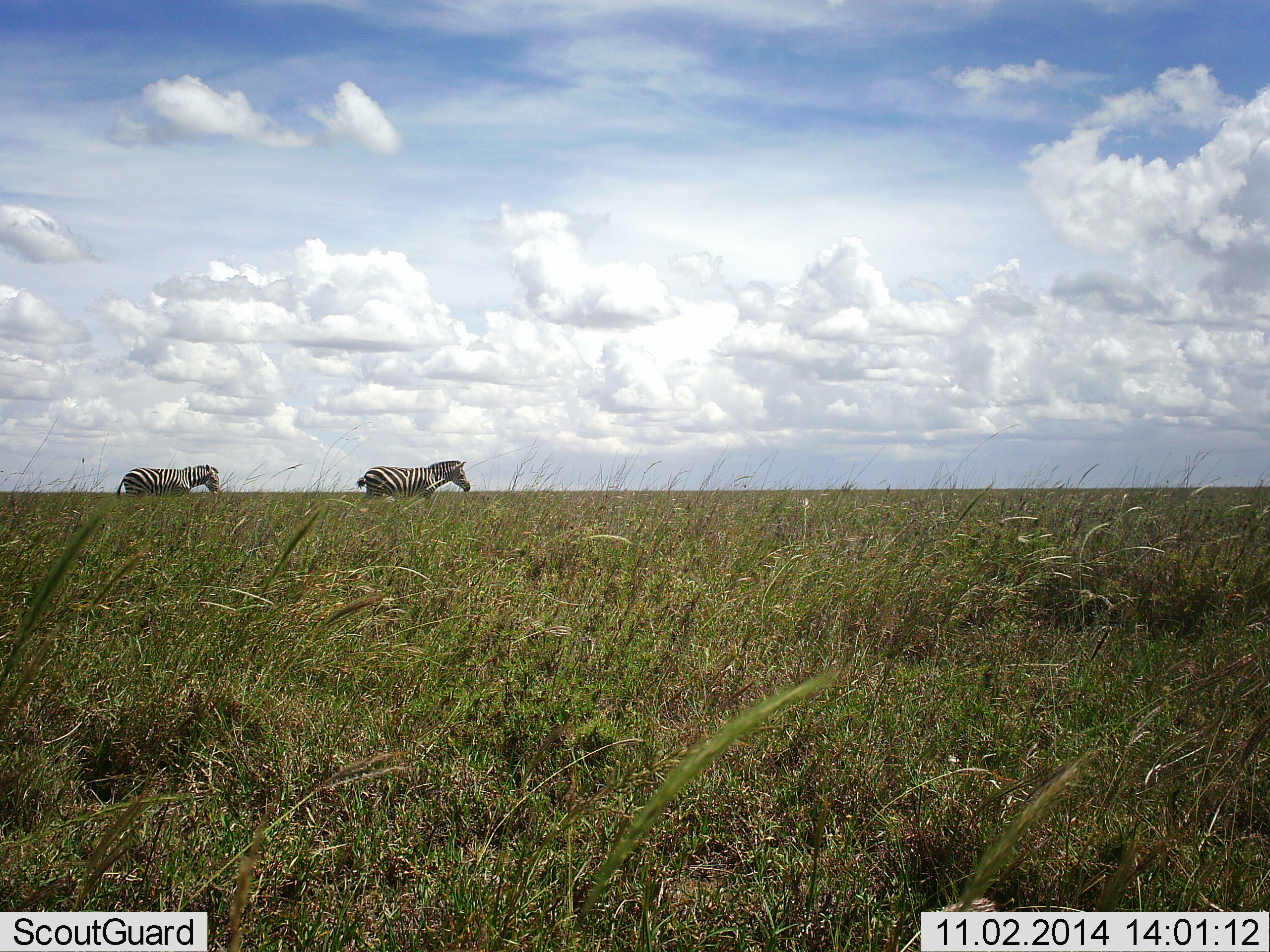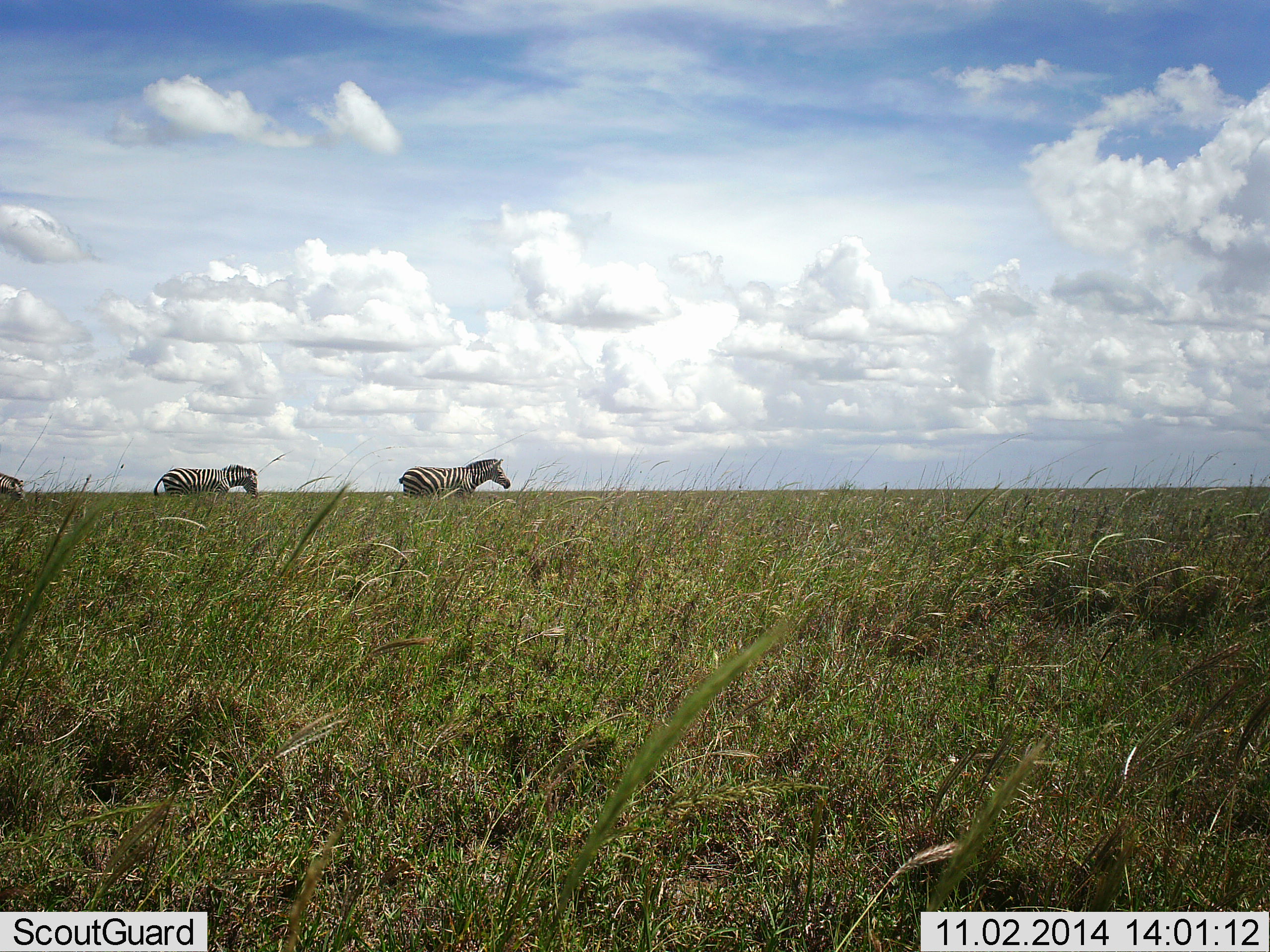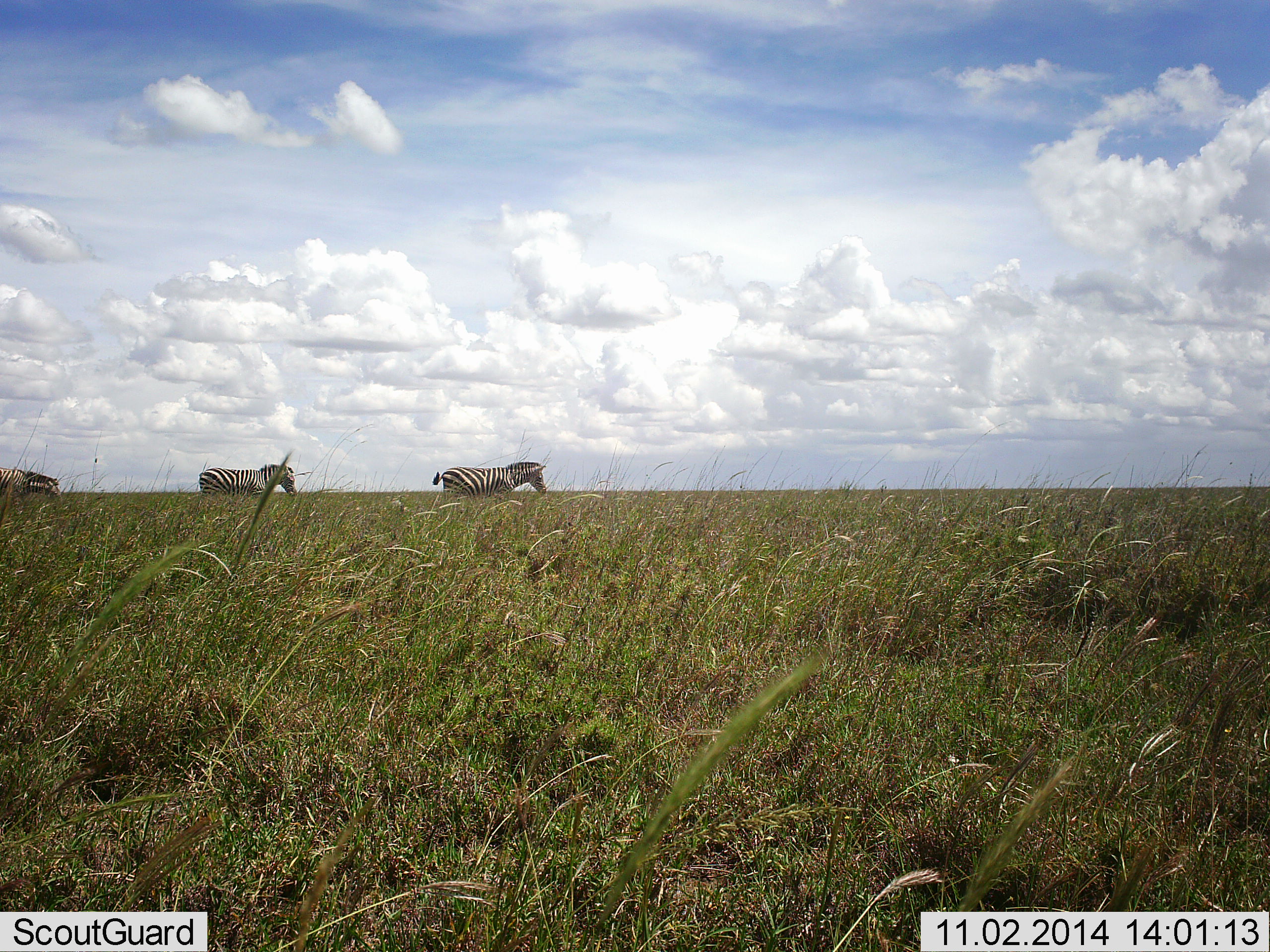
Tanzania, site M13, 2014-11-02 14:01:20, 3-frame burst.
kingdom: Animalia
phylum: Chordata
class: Mammalia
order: Perissodactyla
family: Equidae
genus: Equus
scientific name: Equus quagga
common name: plains zebra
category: zebra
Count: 3.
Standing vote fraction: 0%.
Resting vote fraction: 0%.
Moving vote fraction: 100%.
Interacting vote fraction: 0%.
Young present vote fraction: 0%.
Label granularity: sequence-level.